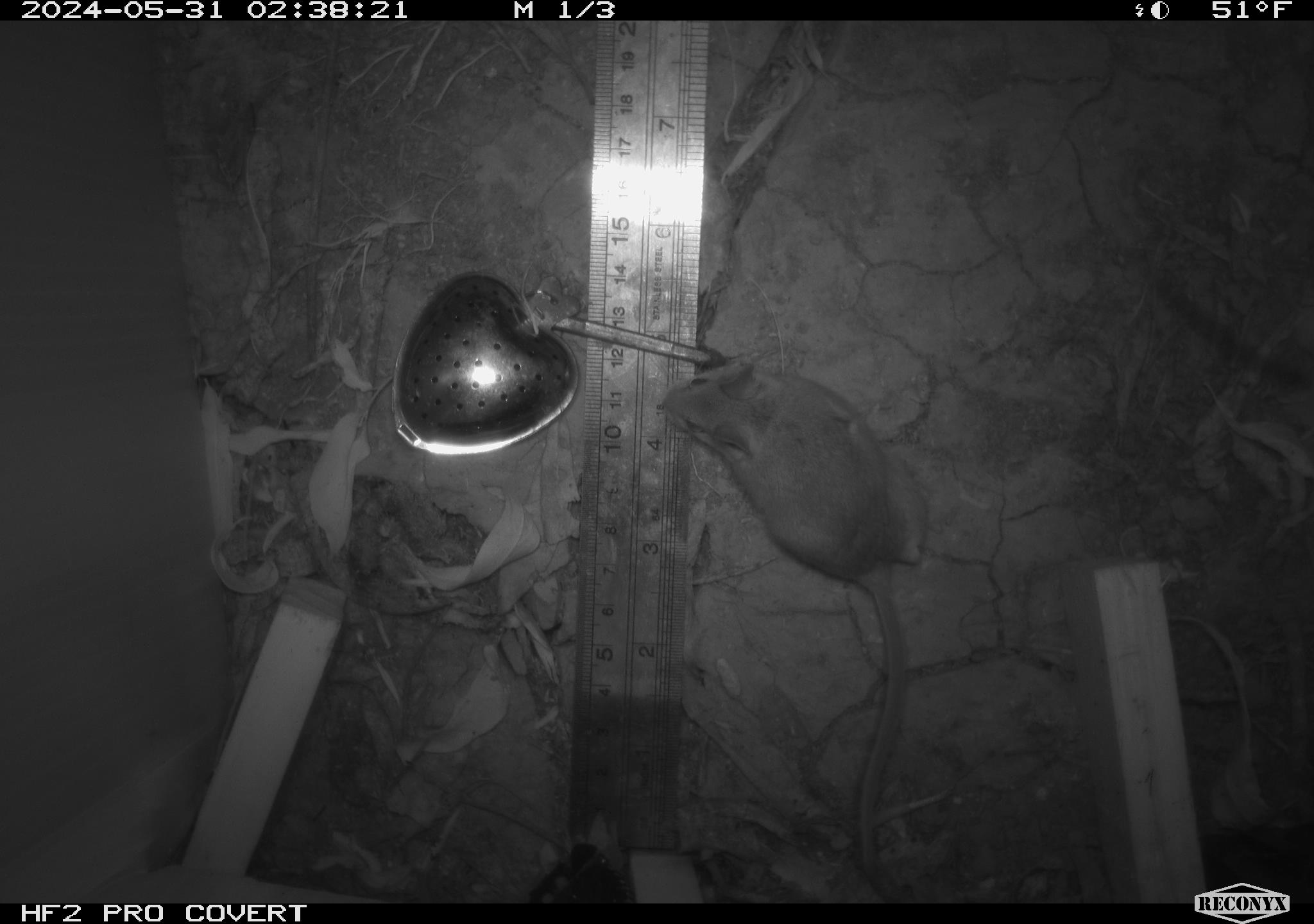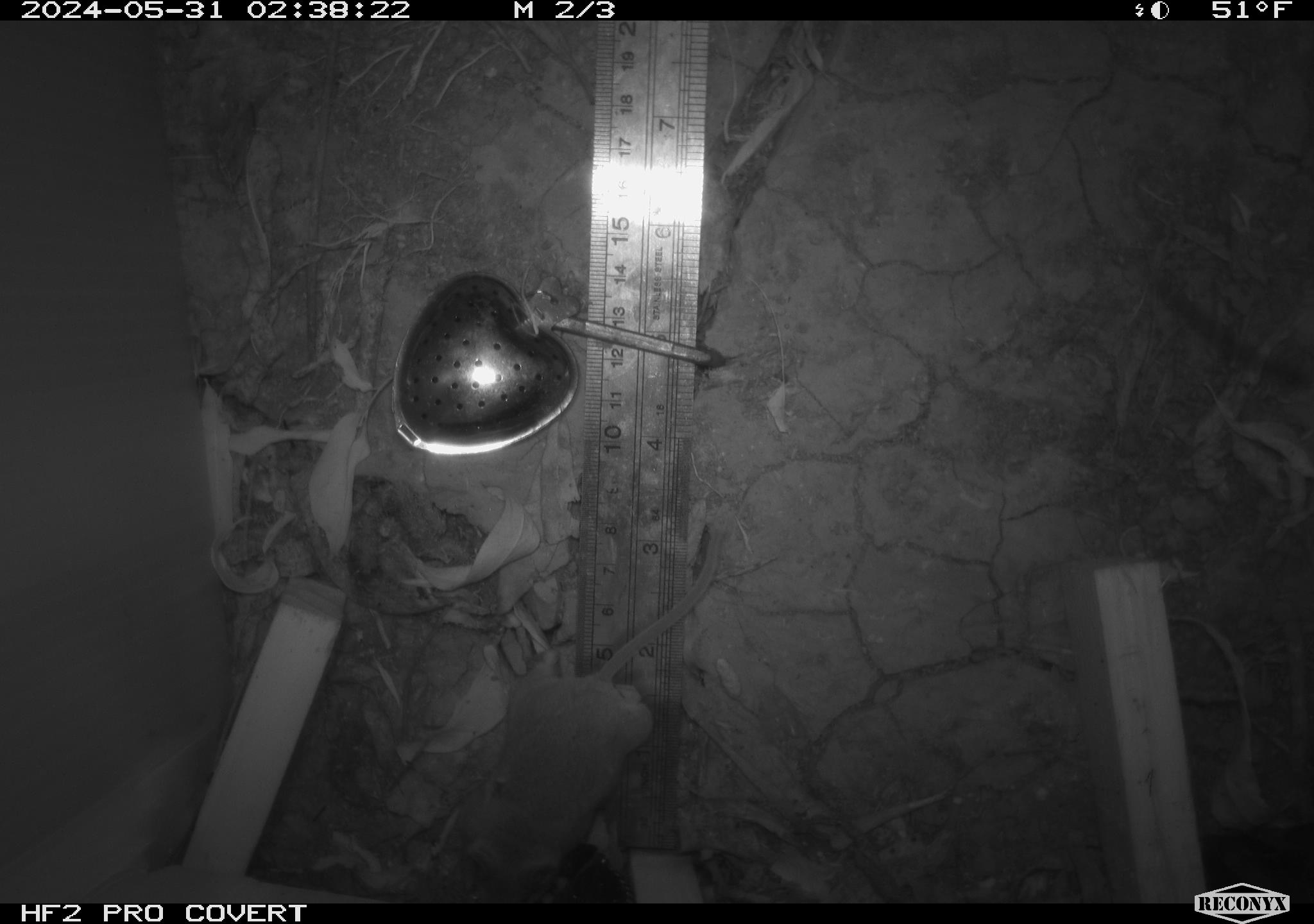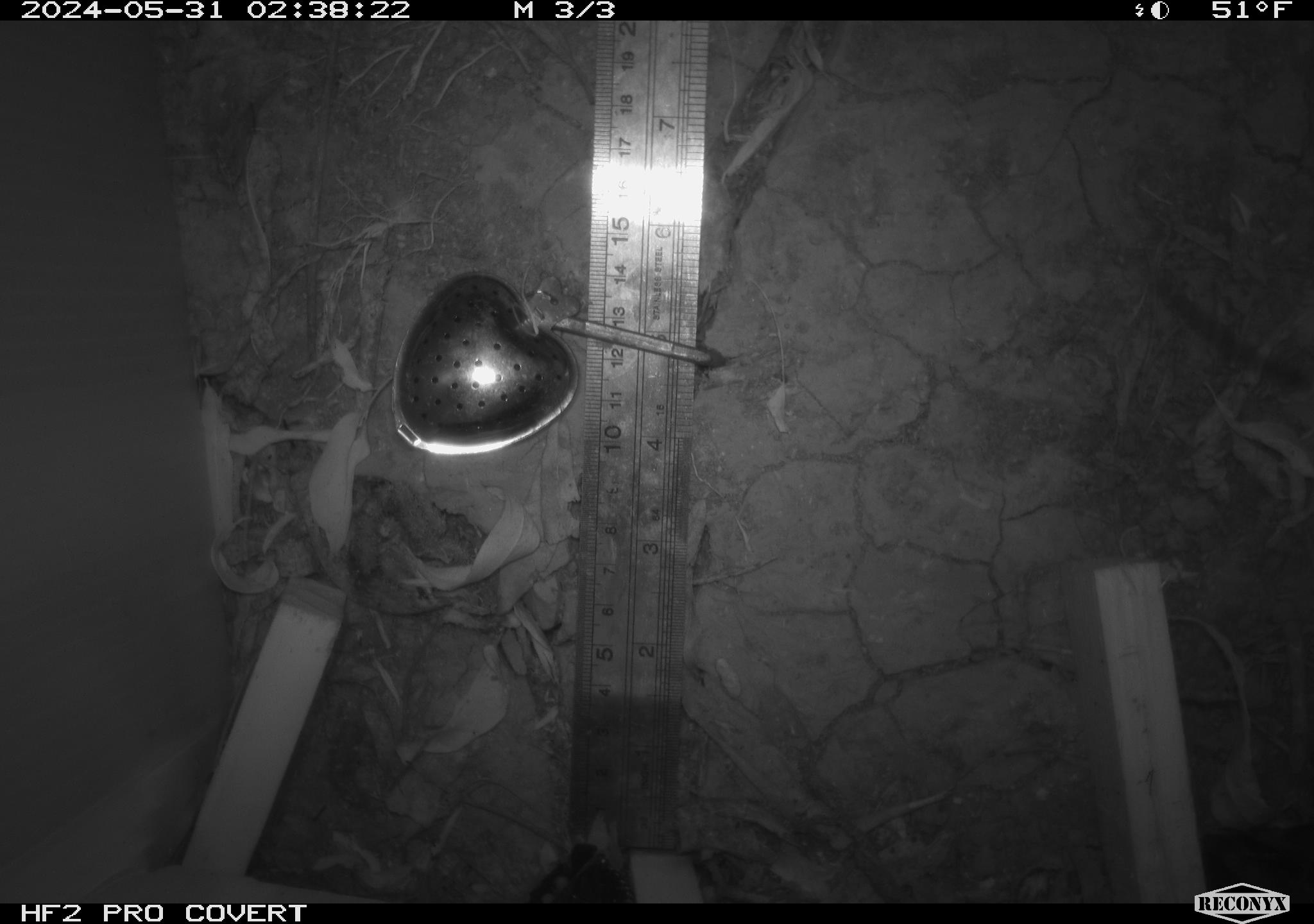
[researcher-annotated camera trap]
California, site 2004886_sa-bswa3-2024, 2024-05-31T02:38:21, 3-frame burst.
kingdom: Animalia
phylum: Chordata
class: Mammalia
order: Rodentia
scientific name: Rodentia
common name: mouse species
Mouse species (Rodentia).